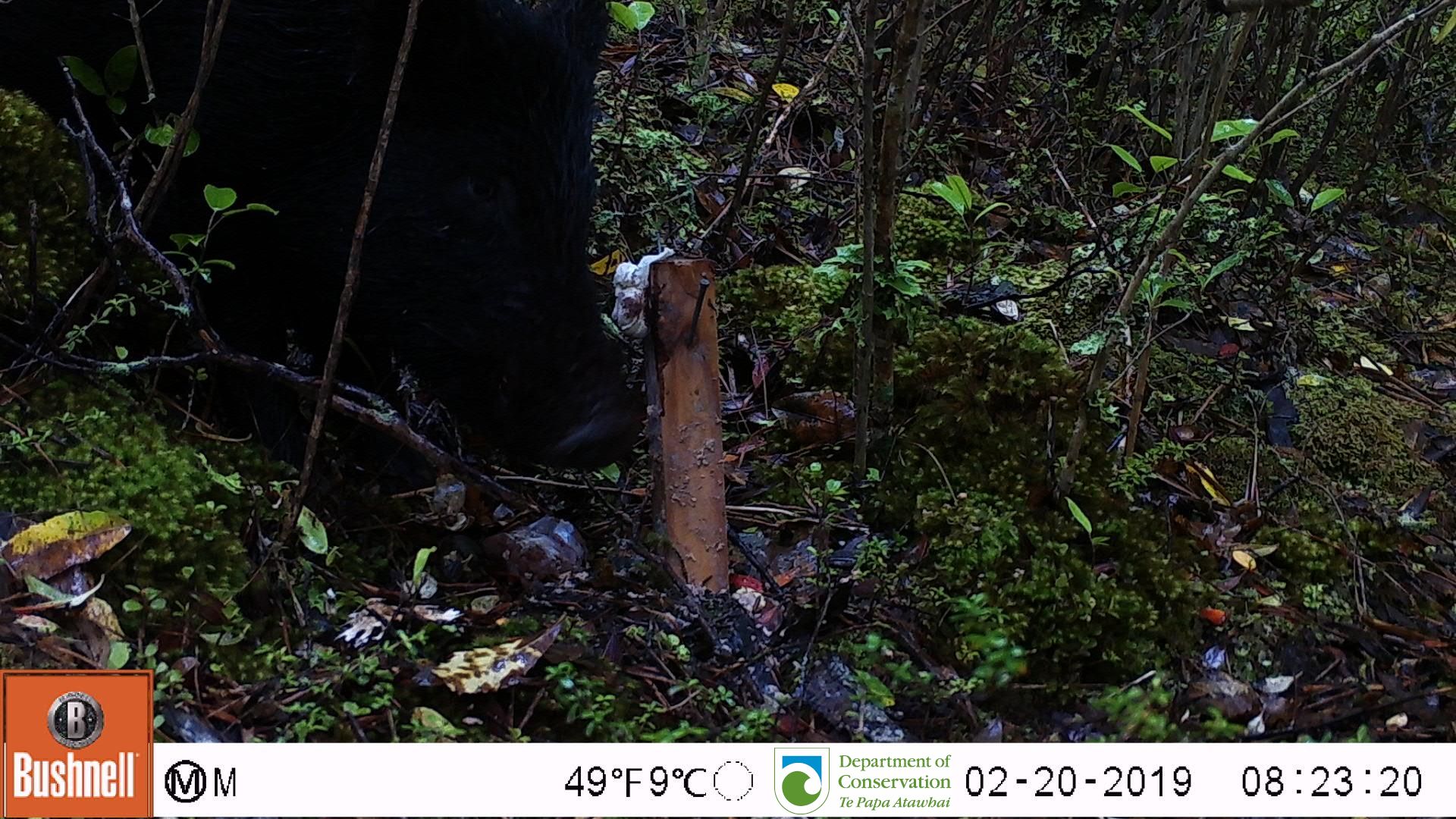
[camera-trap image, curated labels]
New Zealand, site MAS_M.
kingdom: Animalia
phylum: Chordata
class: Mammalia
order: Artiodactyla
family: Suidae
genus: Sus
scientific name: Sus scrofa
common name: pig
Pig (Sus scrofa).